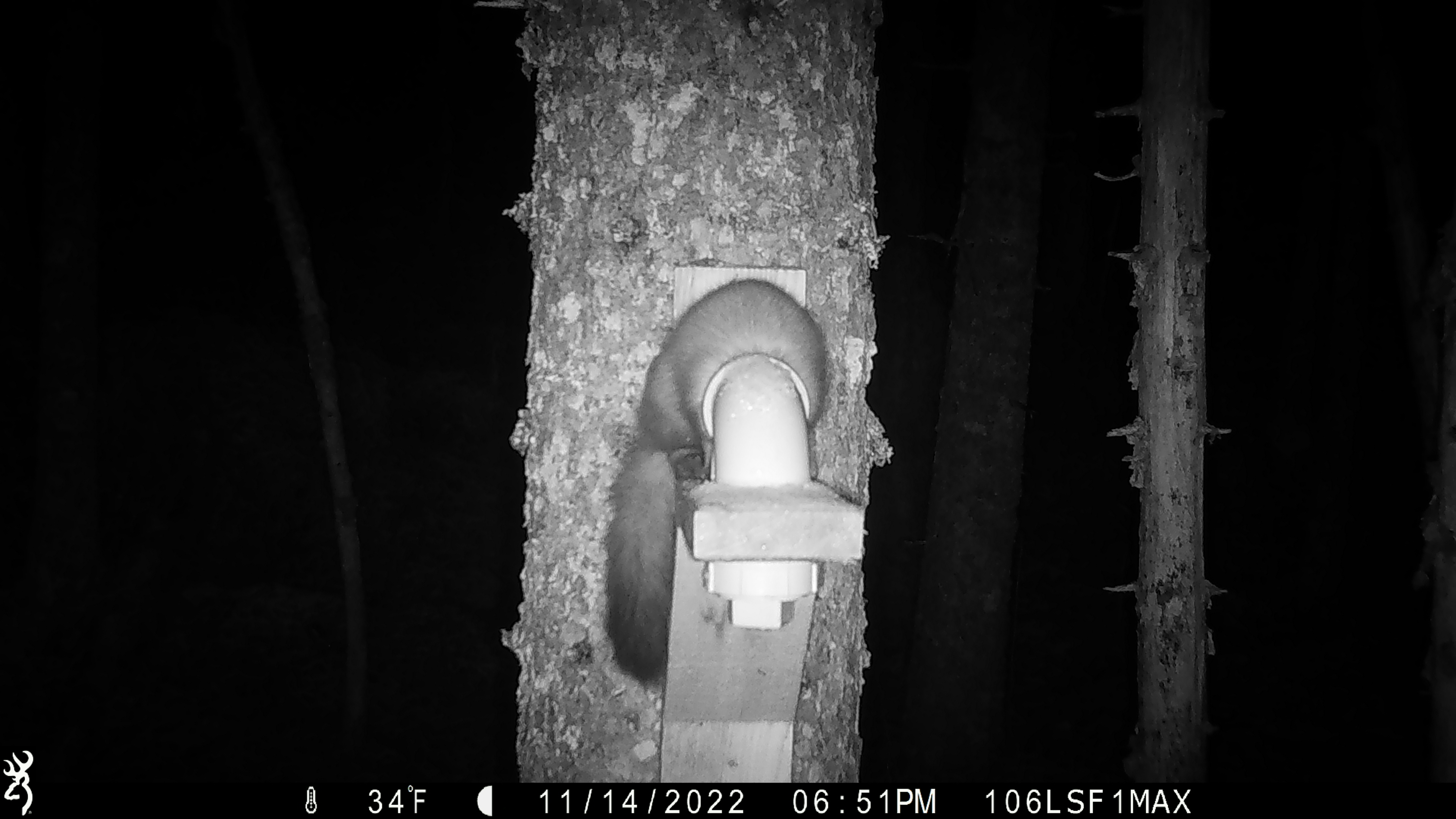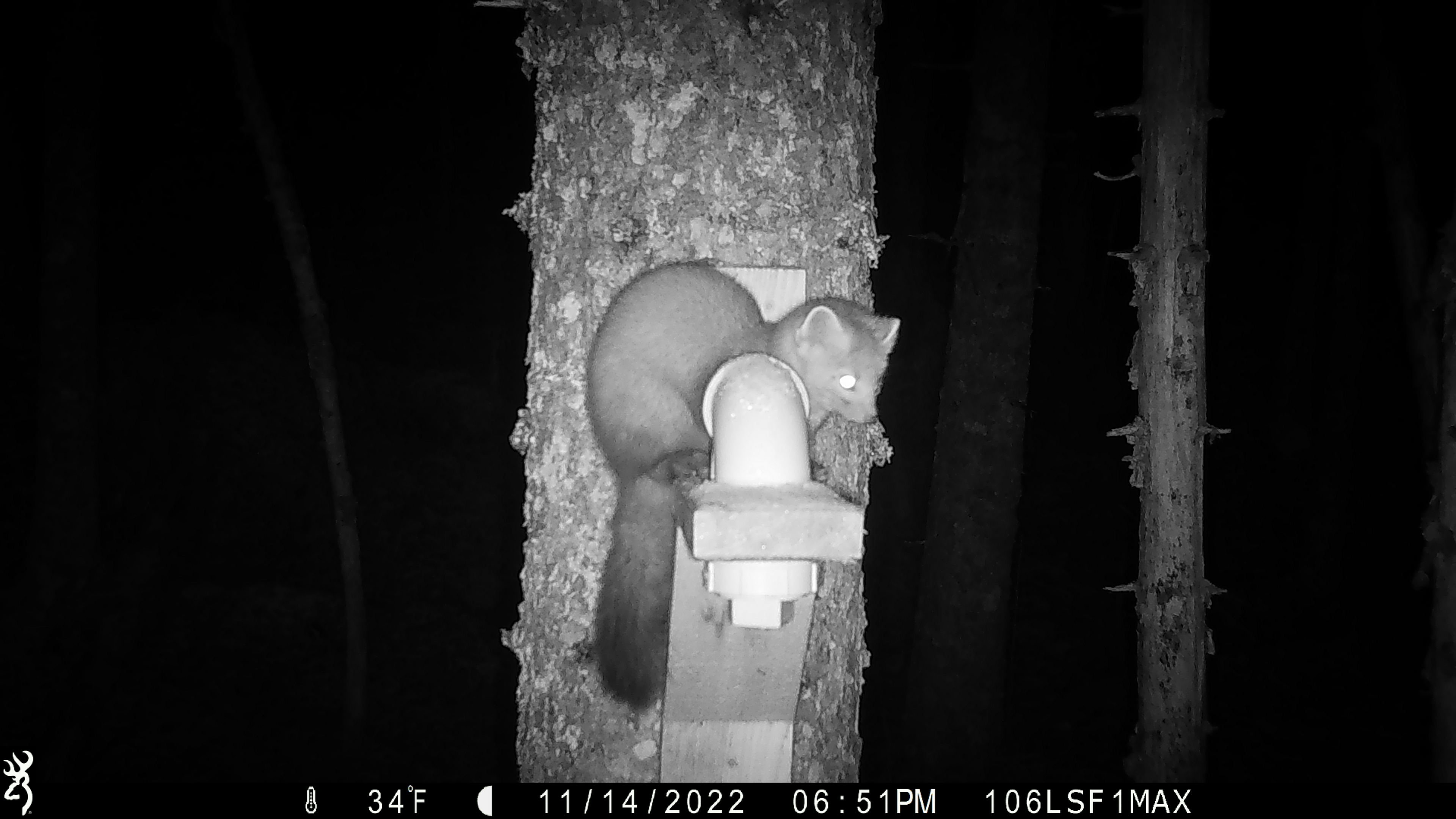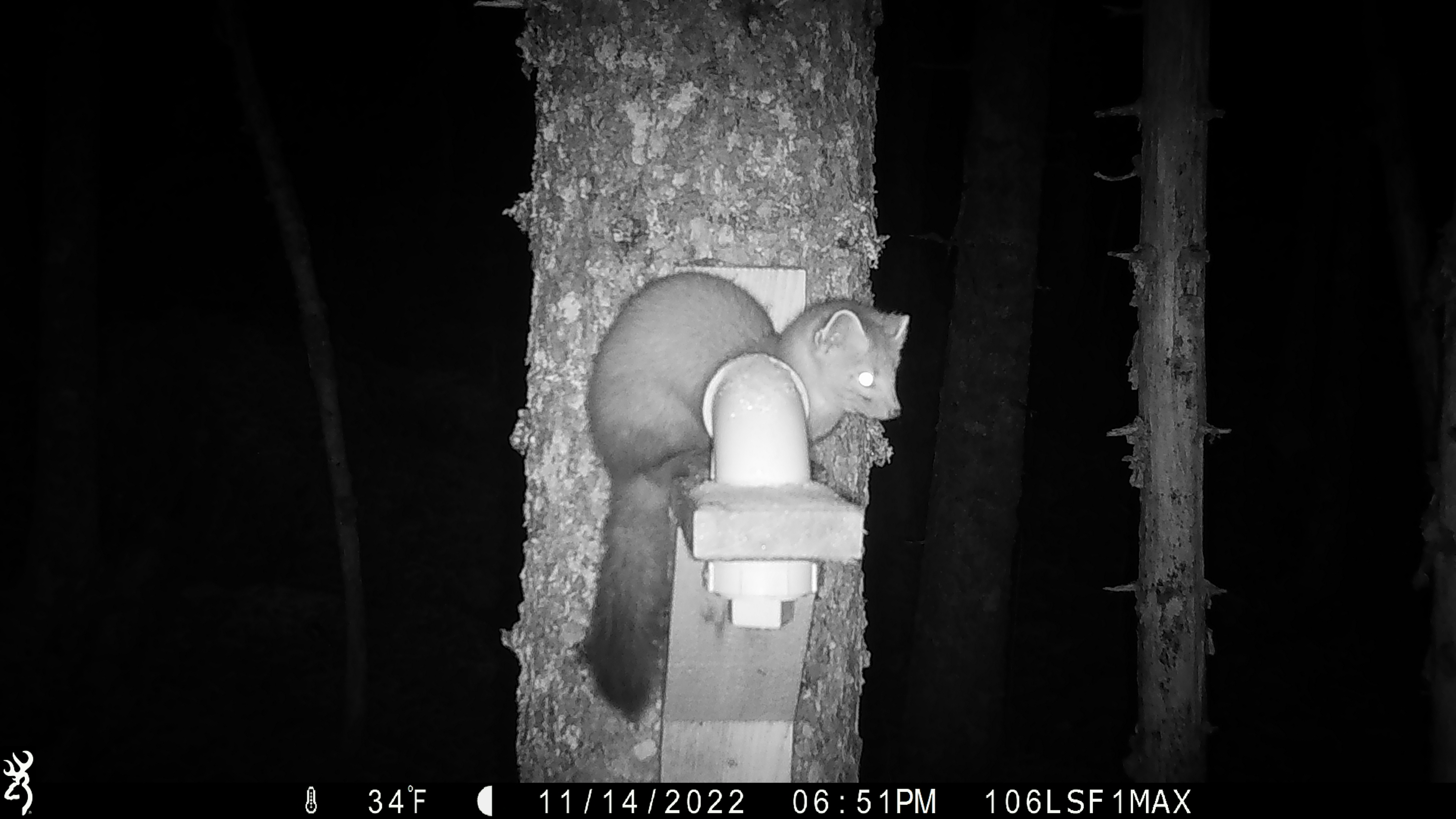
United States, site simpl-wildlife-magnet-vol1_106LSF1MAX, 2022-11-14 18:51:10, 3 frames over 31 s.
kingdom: Animalia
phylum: Chordata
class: Mammalia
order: Carnivora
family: Mustelidae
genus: Martes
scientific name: Martes americana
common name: american marten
American marten (Martes americana).